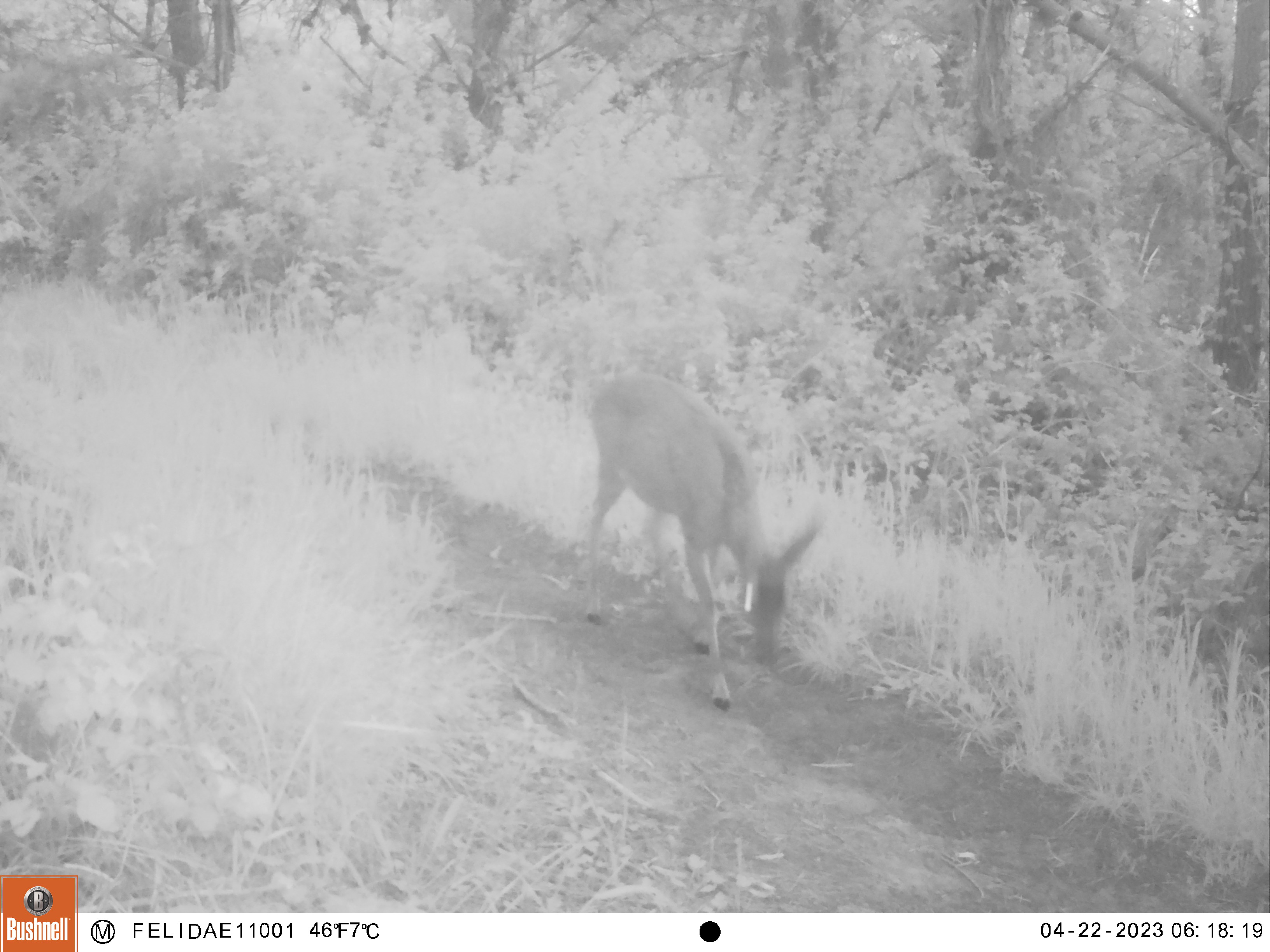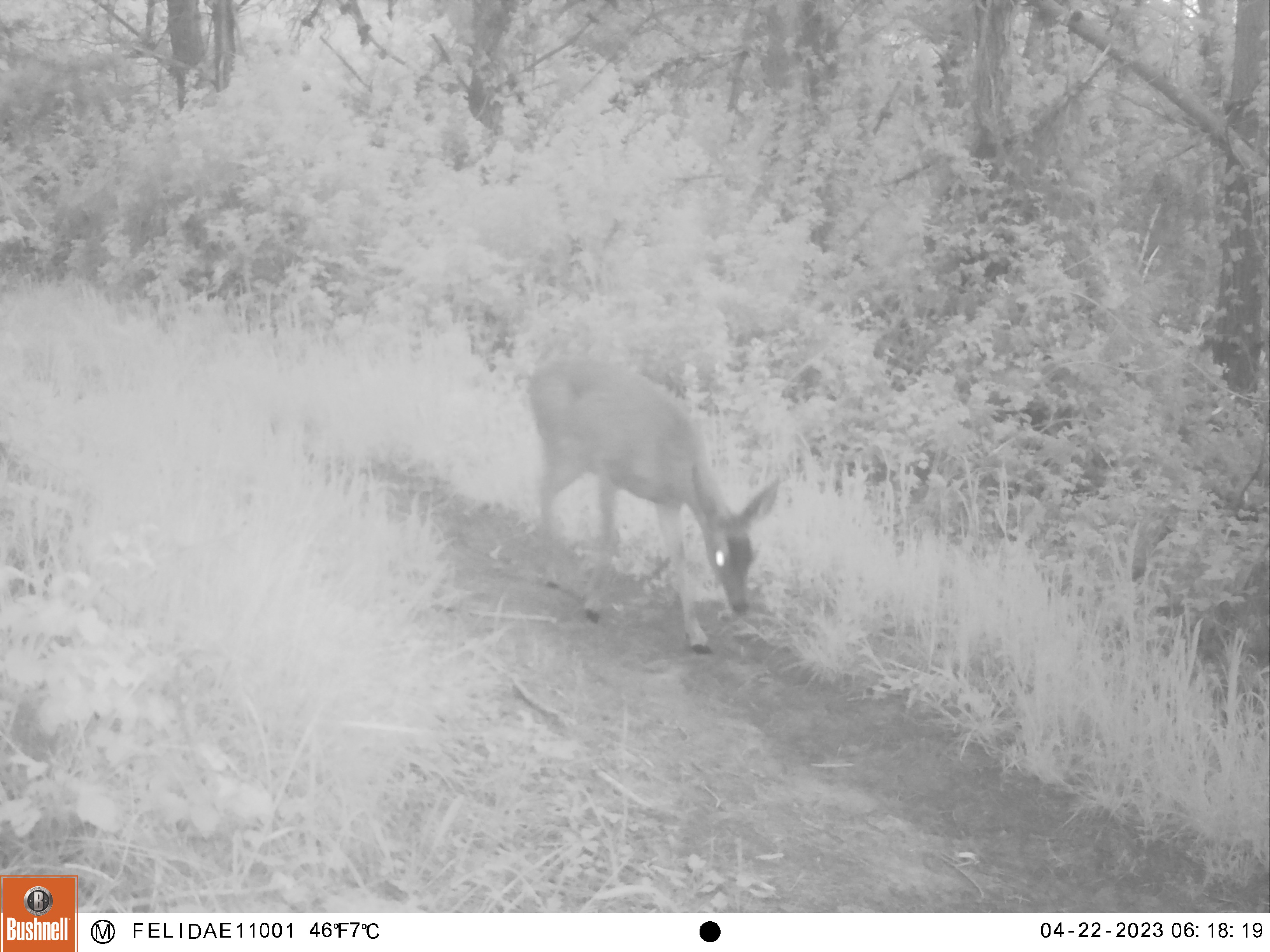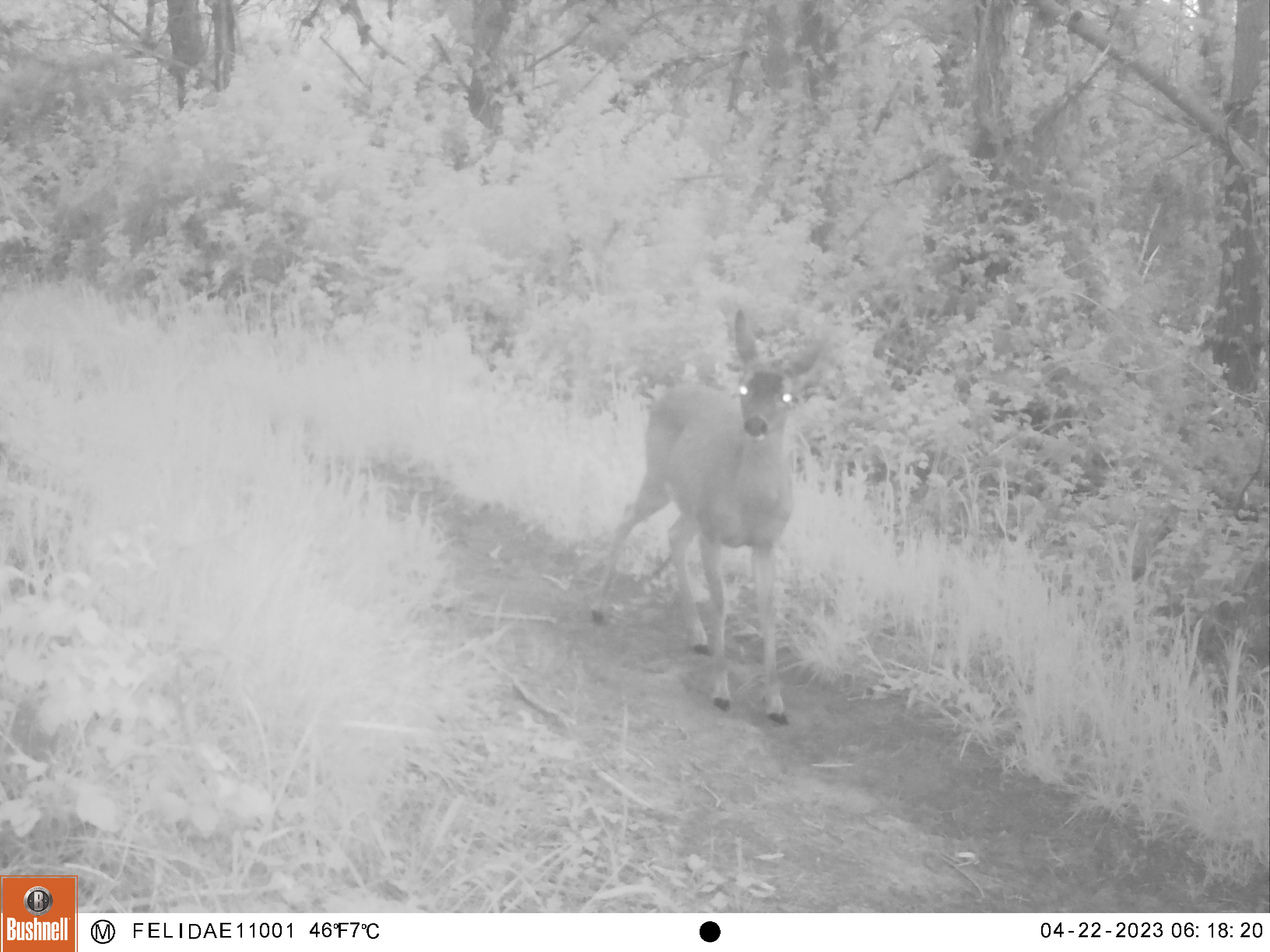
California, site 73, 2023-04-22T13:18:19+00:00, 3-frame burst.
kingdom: Animalia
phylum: Chordata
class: Mammalia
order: Artiodactyla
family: Cervidae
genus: Odocoileus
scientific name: Odocoileus hemionus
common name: mule deer